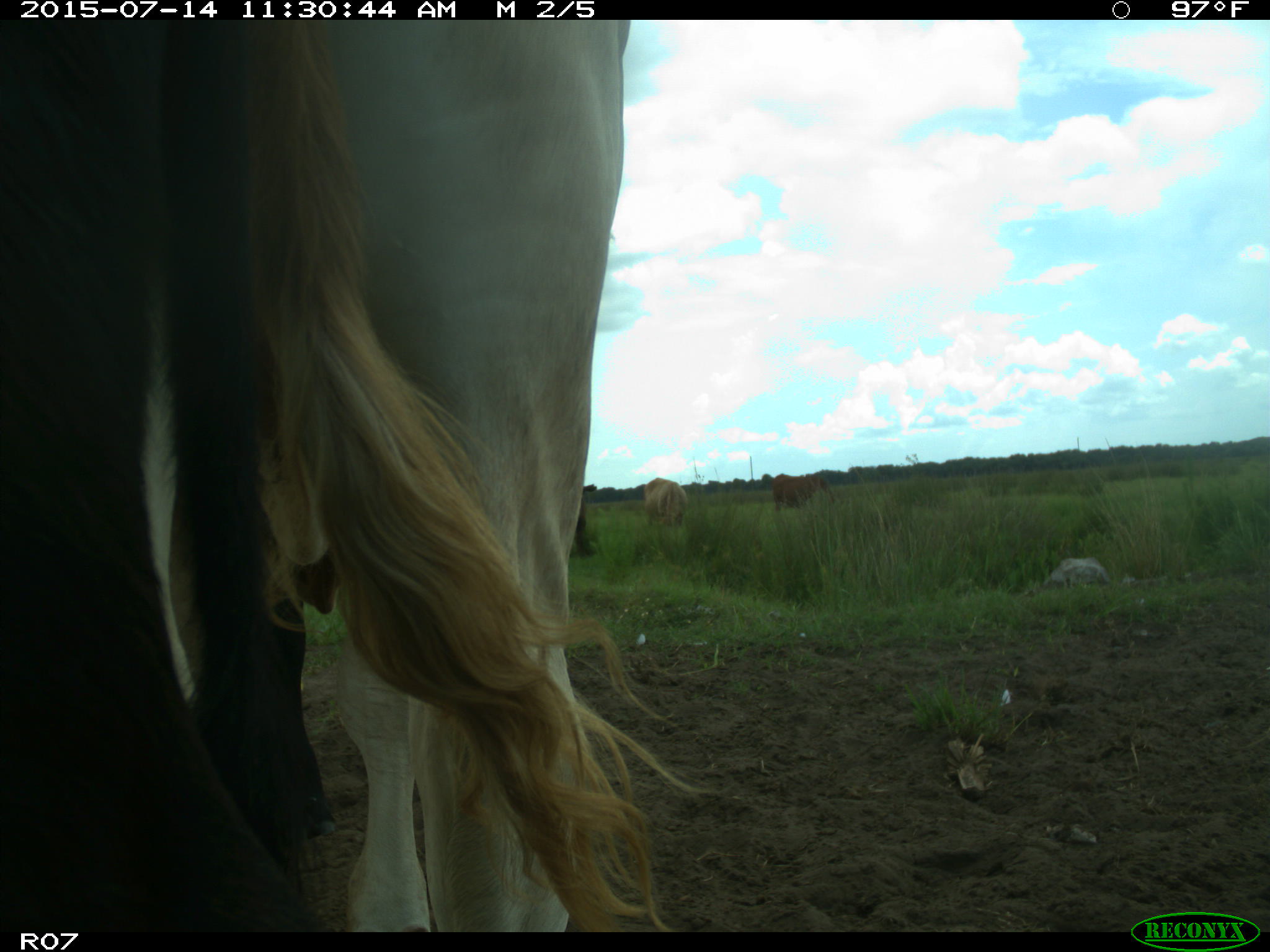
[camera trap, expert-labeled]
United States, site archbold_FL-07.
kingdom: Animalia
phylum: Chordata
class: Mammalia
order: Artiodactyla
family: Bovidae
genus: Bos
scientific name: Bos taurus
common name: domestic cow